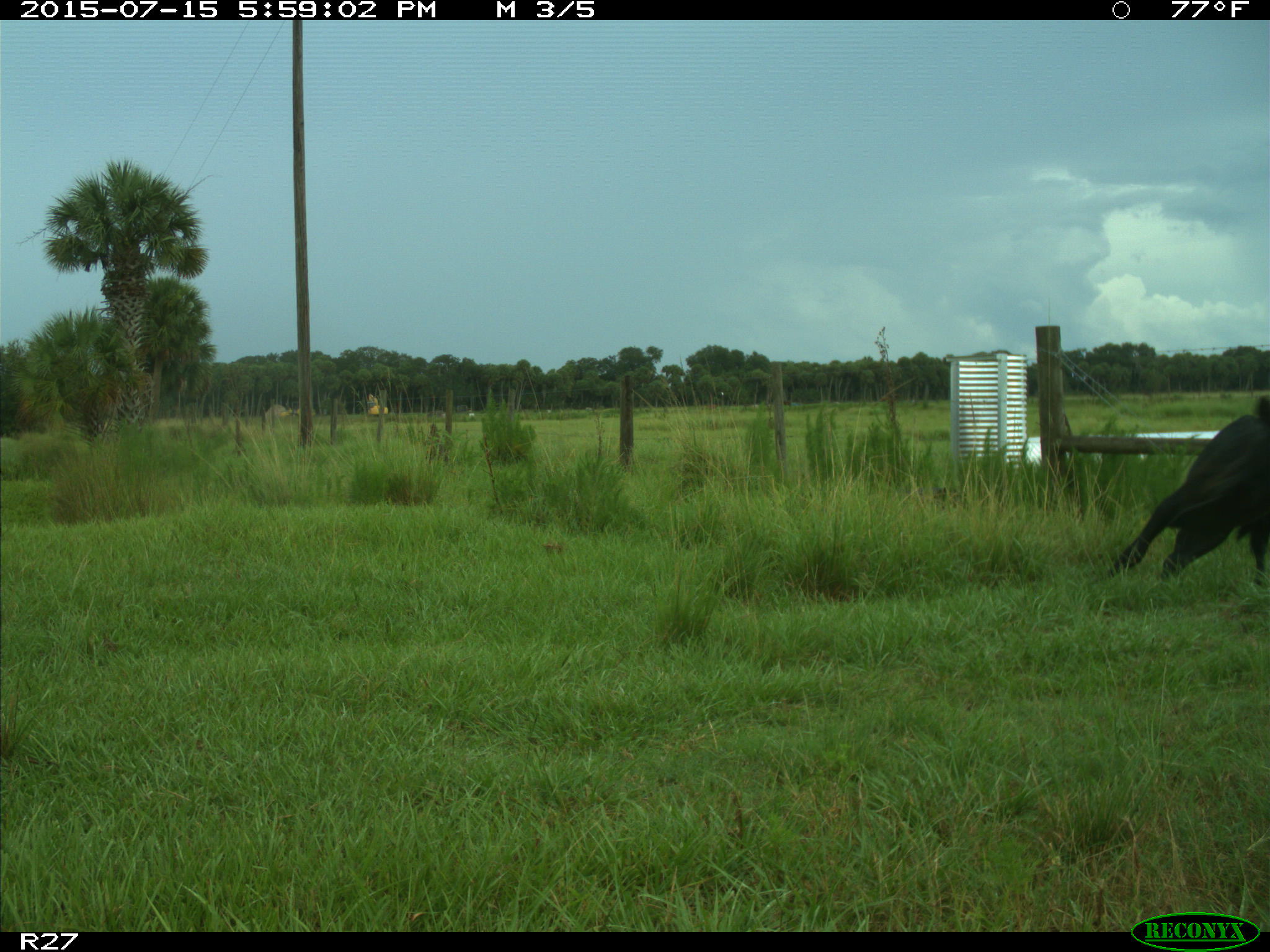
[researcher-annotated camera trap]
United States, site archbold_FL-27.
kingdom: Animalia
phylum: Chordata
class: Mammalia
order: Artiodactyla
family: Bovidae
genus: Bos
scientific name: Bos taurus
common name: domestic cow